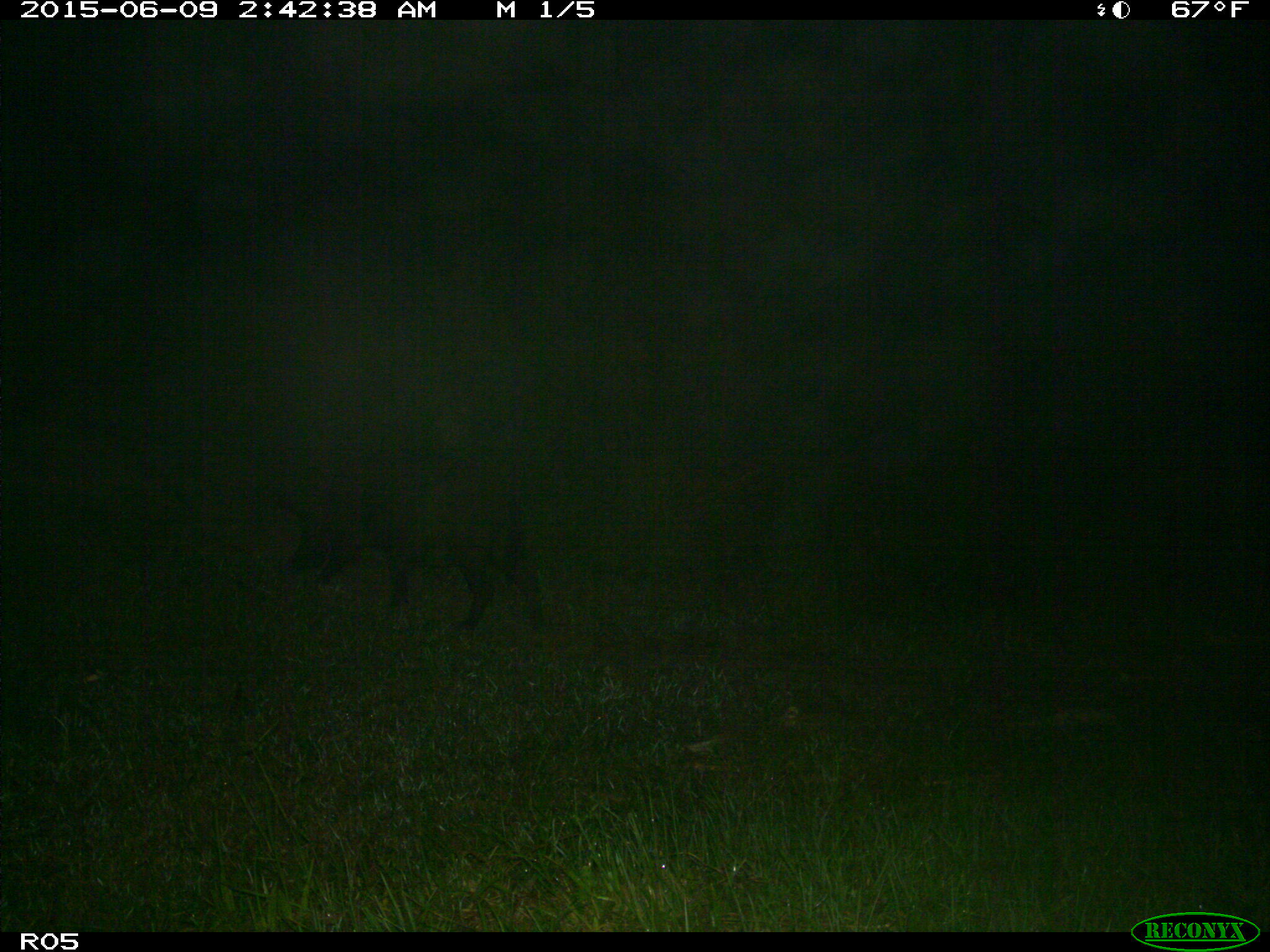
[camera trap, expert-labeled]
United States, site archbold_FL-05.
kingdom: Animalia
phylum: Chordata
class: Mammalia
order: Artiodactyla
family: Suidae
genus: Sus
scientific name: Sus scrofa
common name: wild boar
Sus scrofa (wild boar).